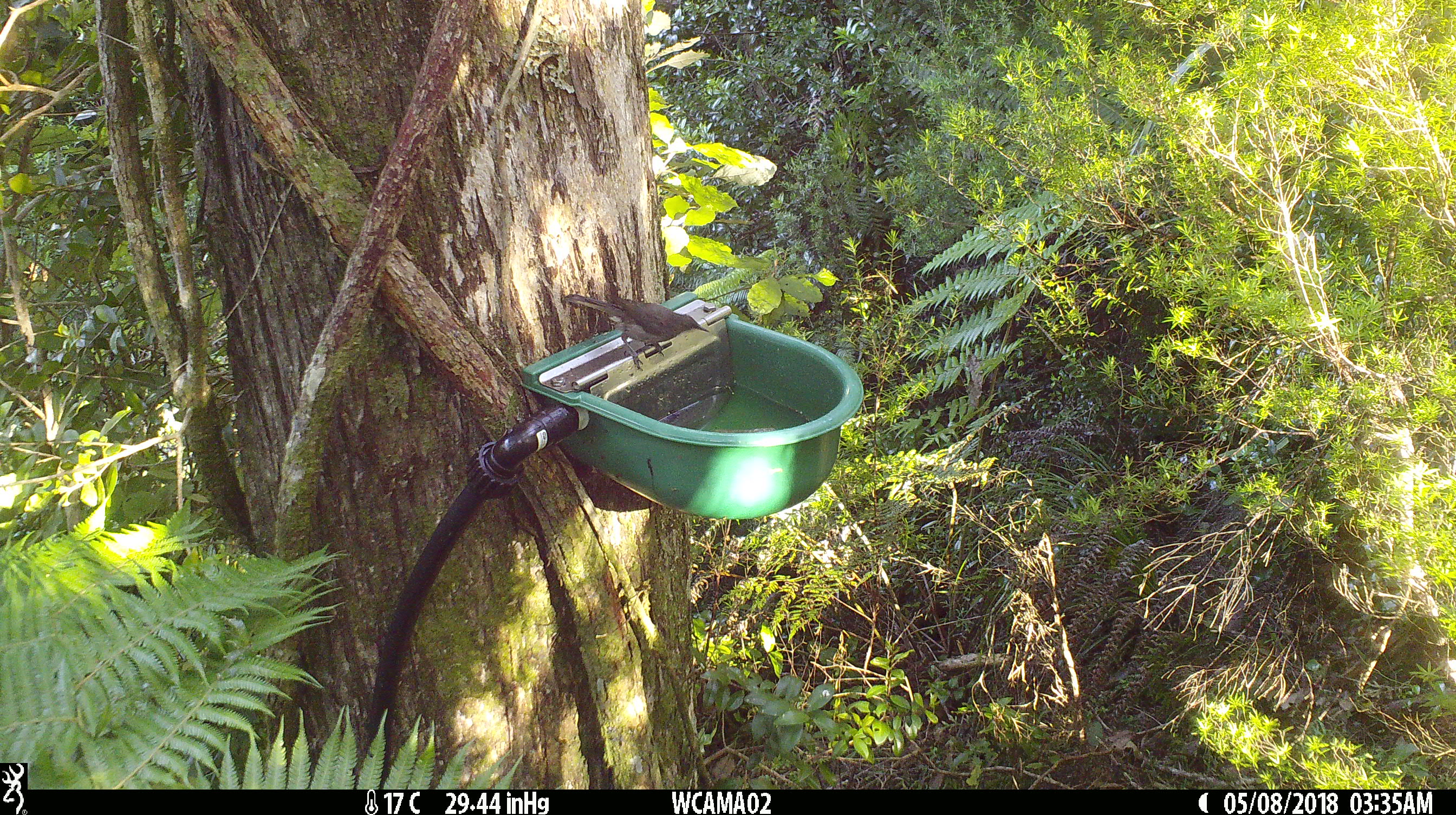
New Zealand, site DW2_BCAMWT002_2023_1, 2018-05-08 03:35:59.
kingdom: Animalia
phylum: Chordata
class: Aves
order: Passeriformes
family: Meliphagidae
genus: Anthornis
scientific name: Anthornis melanura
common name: new zealand bellbird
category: bellbird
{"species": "bellbird (new zealand bellbird) (Anthornis melanura)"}